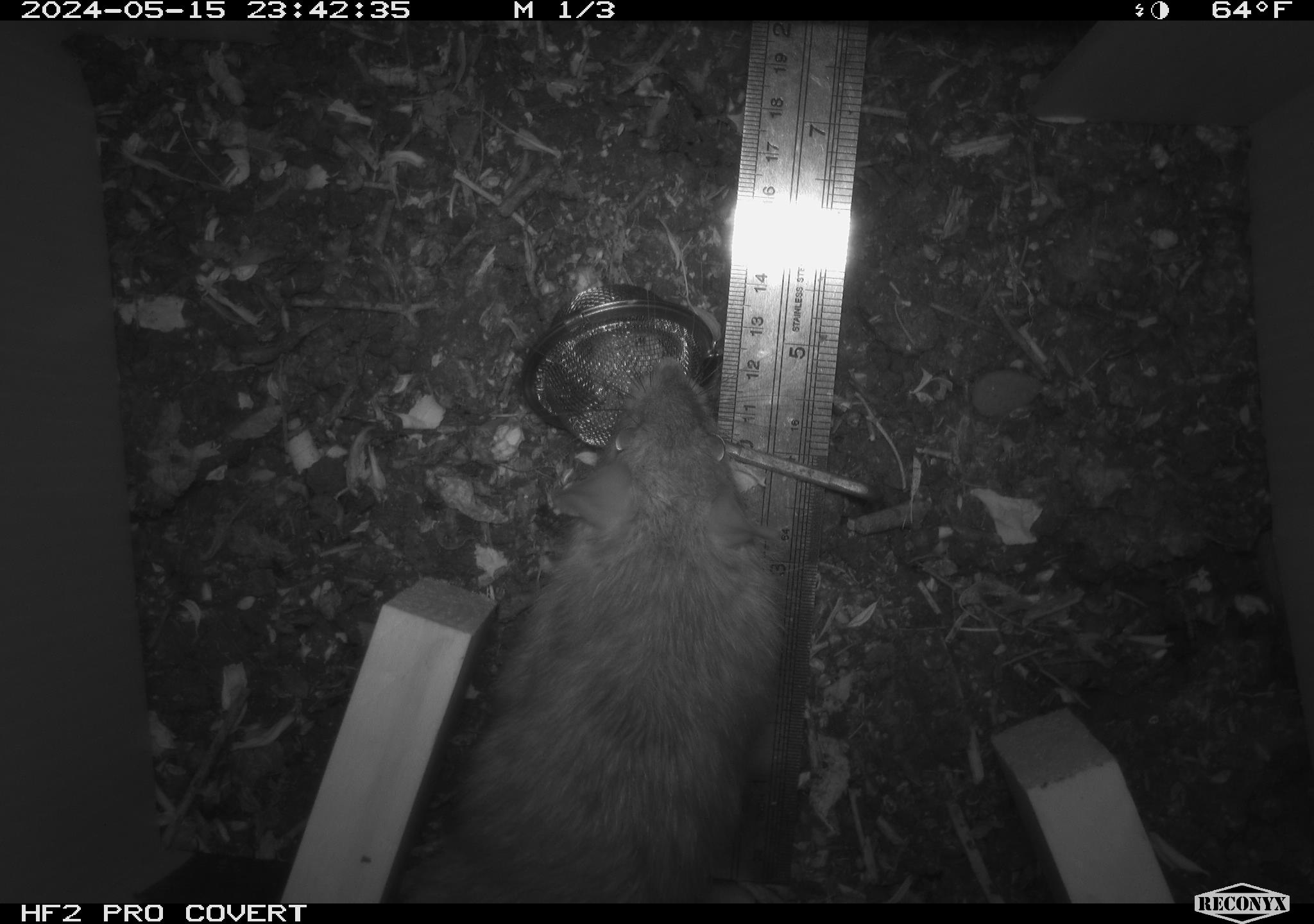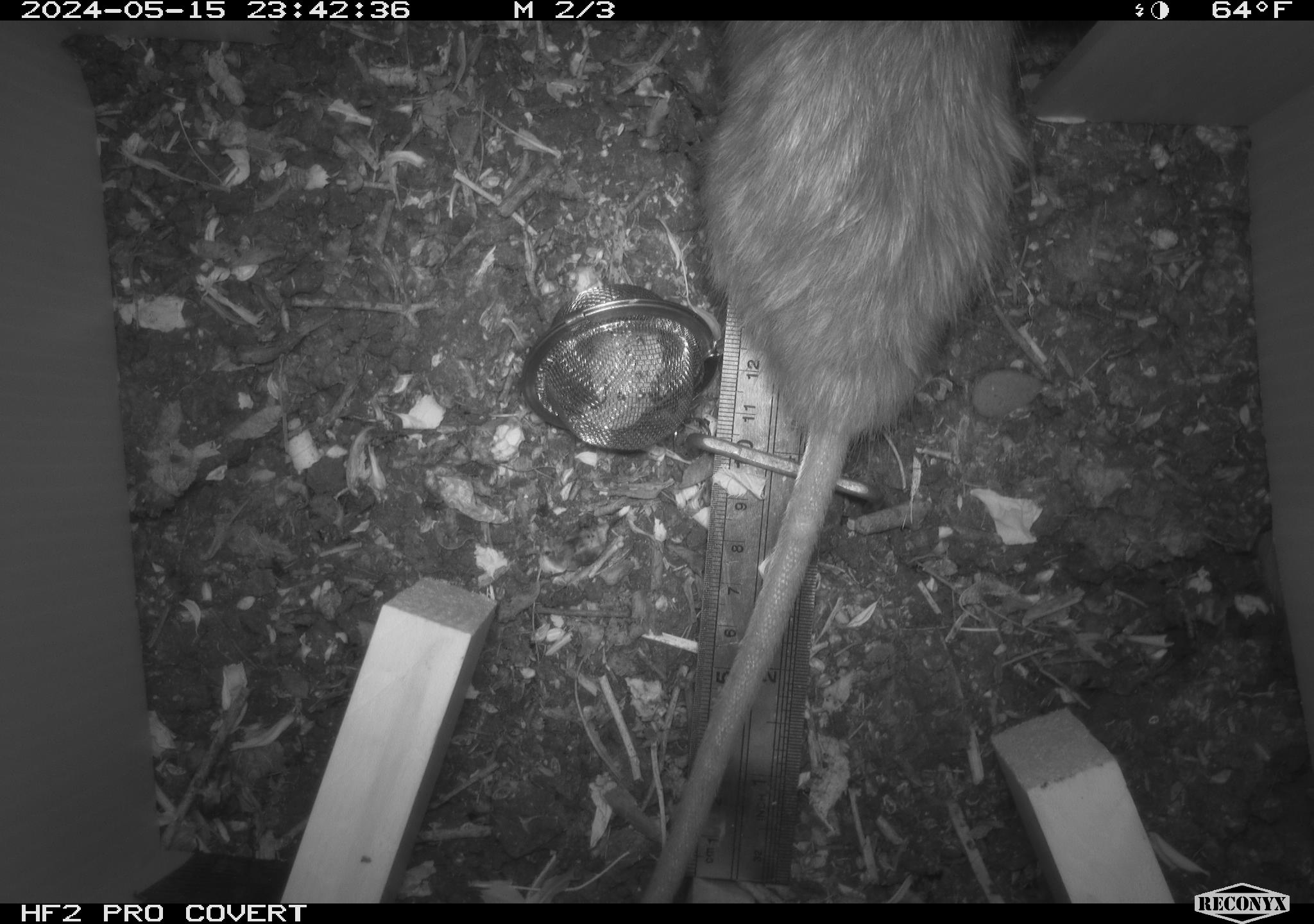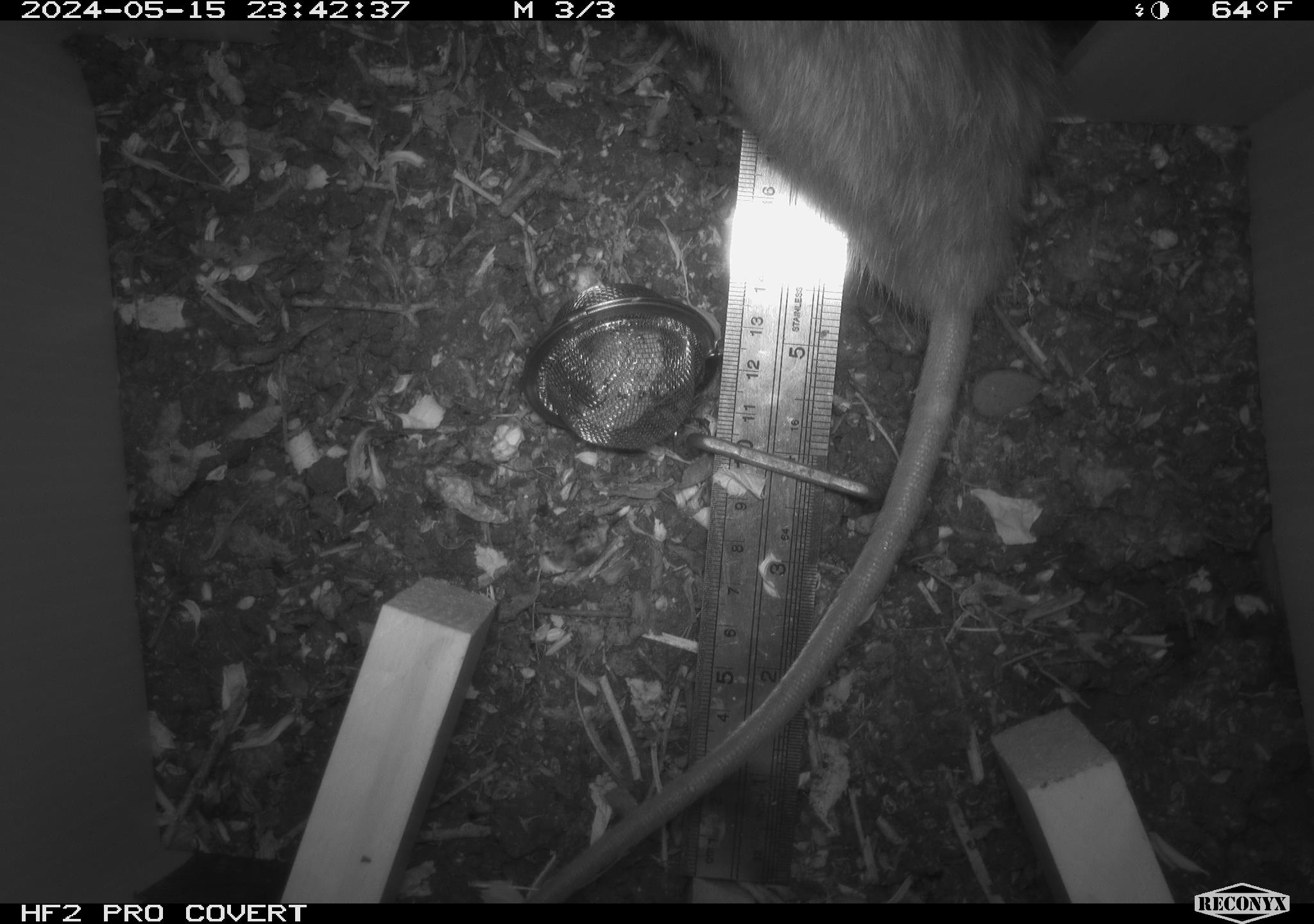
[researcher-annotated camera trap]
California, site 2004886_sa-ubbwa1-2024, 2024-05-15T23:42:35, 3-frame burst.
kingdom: Animalia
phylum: Chordata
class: Mammalia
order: Rodentia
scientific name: Rodentia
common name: woodrat or rat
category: woodrat or rat species